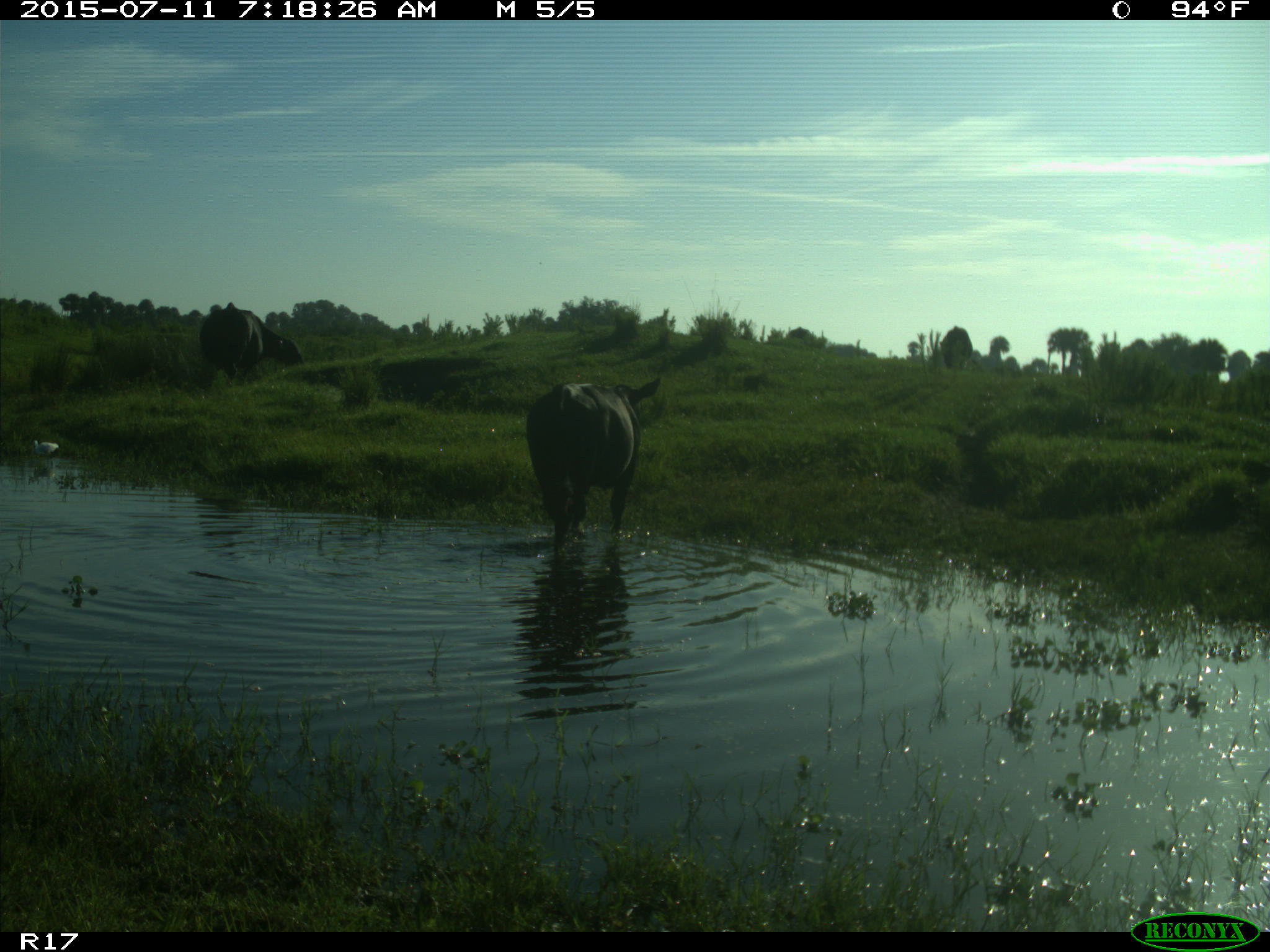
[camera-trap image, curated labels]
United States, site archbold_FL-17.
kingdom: Animalia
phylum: Chordata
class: Mammalia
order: Artiodactyla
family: Bovidae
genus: Bos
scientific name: Bos taurus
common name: domestic cow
Bos taurus (domestic cow).